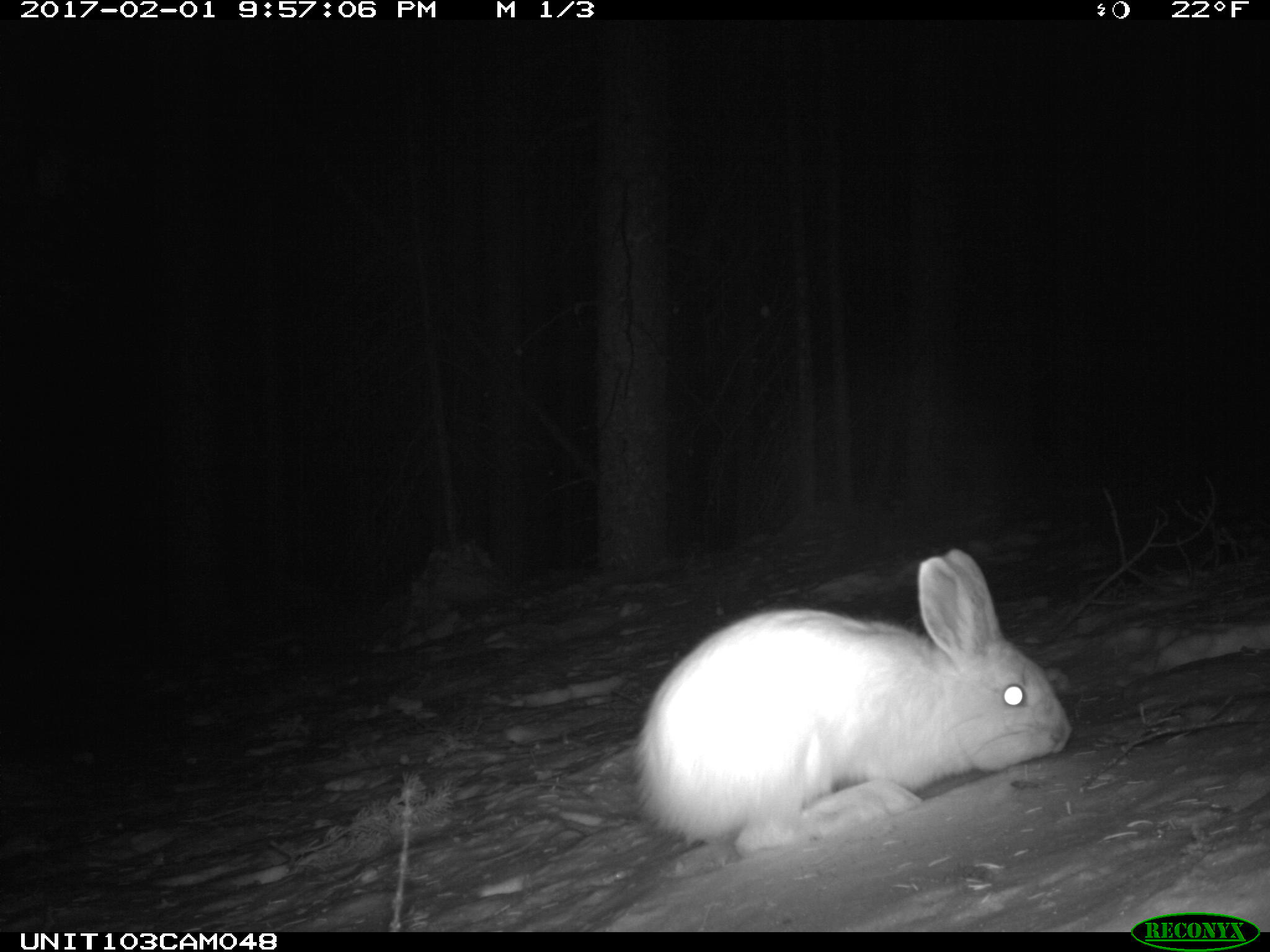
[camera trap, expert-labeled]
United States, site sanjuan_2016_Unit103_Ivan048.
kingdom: Animalia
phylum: Chordata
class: Mammalia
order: Lagomorpha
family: Leporidae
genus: Lepus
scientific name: Lepus americanus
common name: snowshoe hare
Lepus americanus (snowshoe hare).